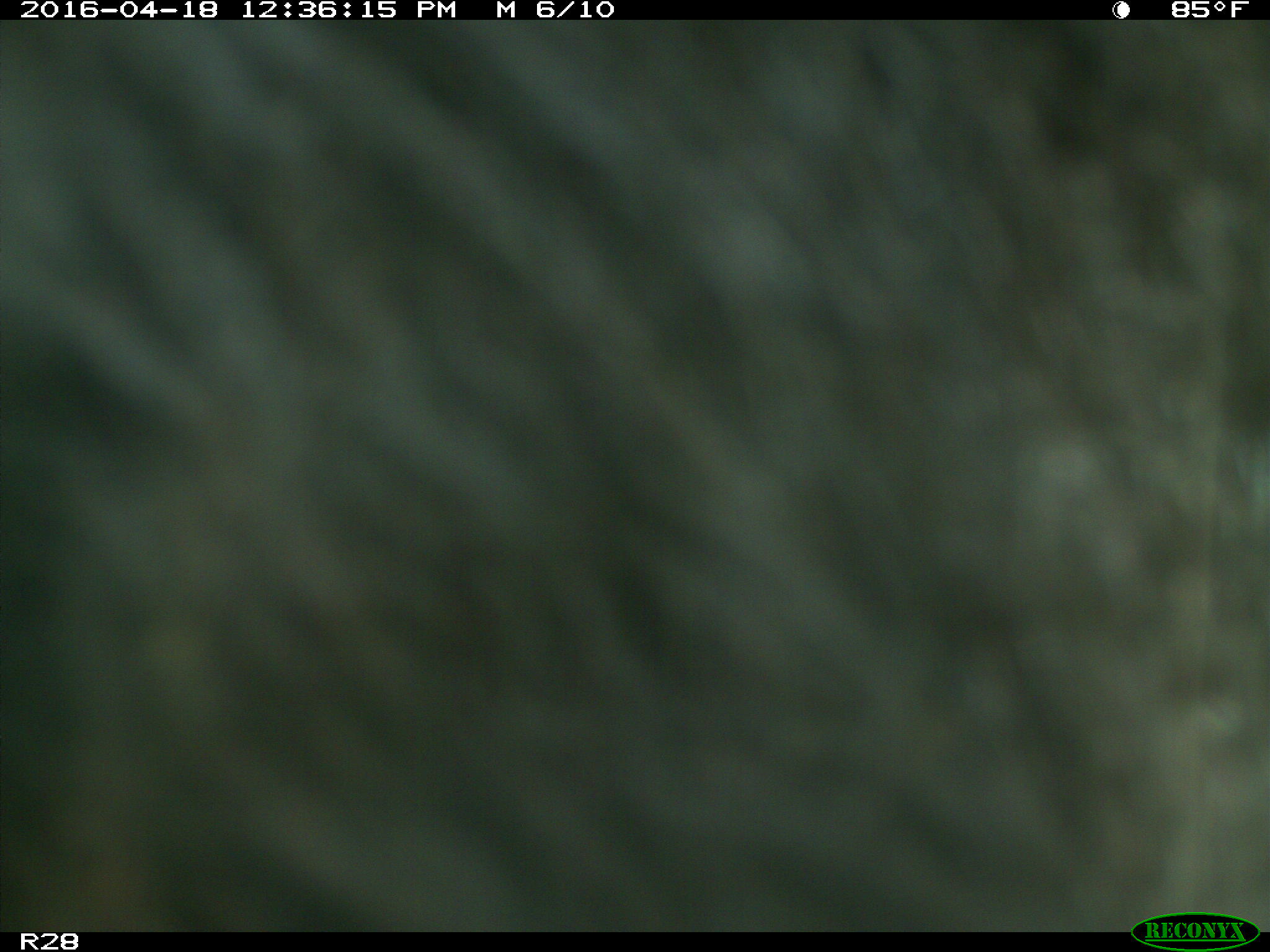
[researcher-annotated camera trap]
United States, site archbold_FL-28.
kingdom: Animalia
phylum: Chordata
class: Mammalia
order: Artiodactyla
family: Bovidae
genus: Bos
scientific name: Bos taurus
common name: domestic cow